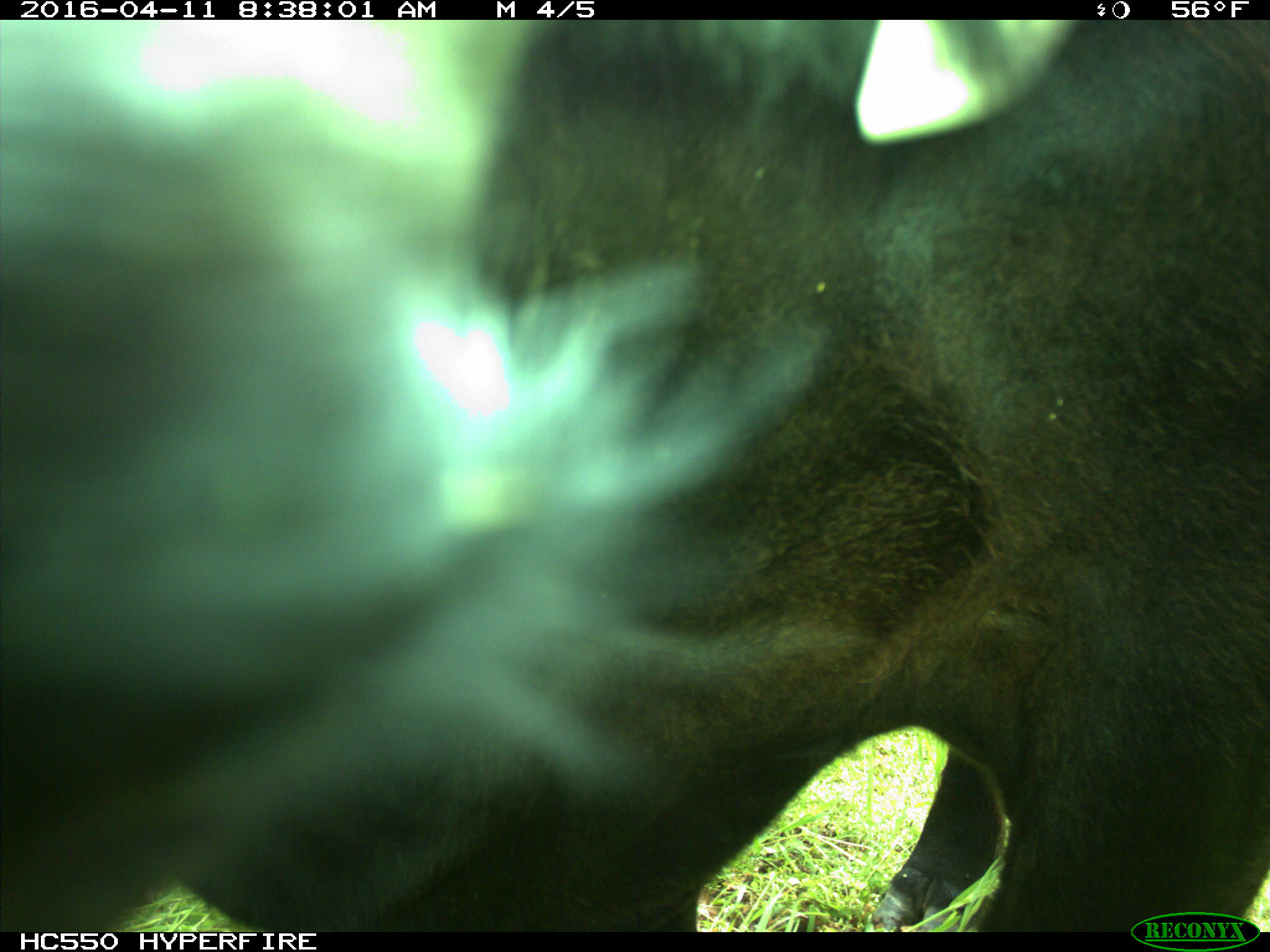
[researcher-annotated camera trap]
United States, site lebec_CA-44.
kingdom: Animalia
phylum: Chordata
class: Mammalia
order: Artiodactyla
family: Bovidae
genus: Bos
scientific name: Bos taurus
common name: domestic cow